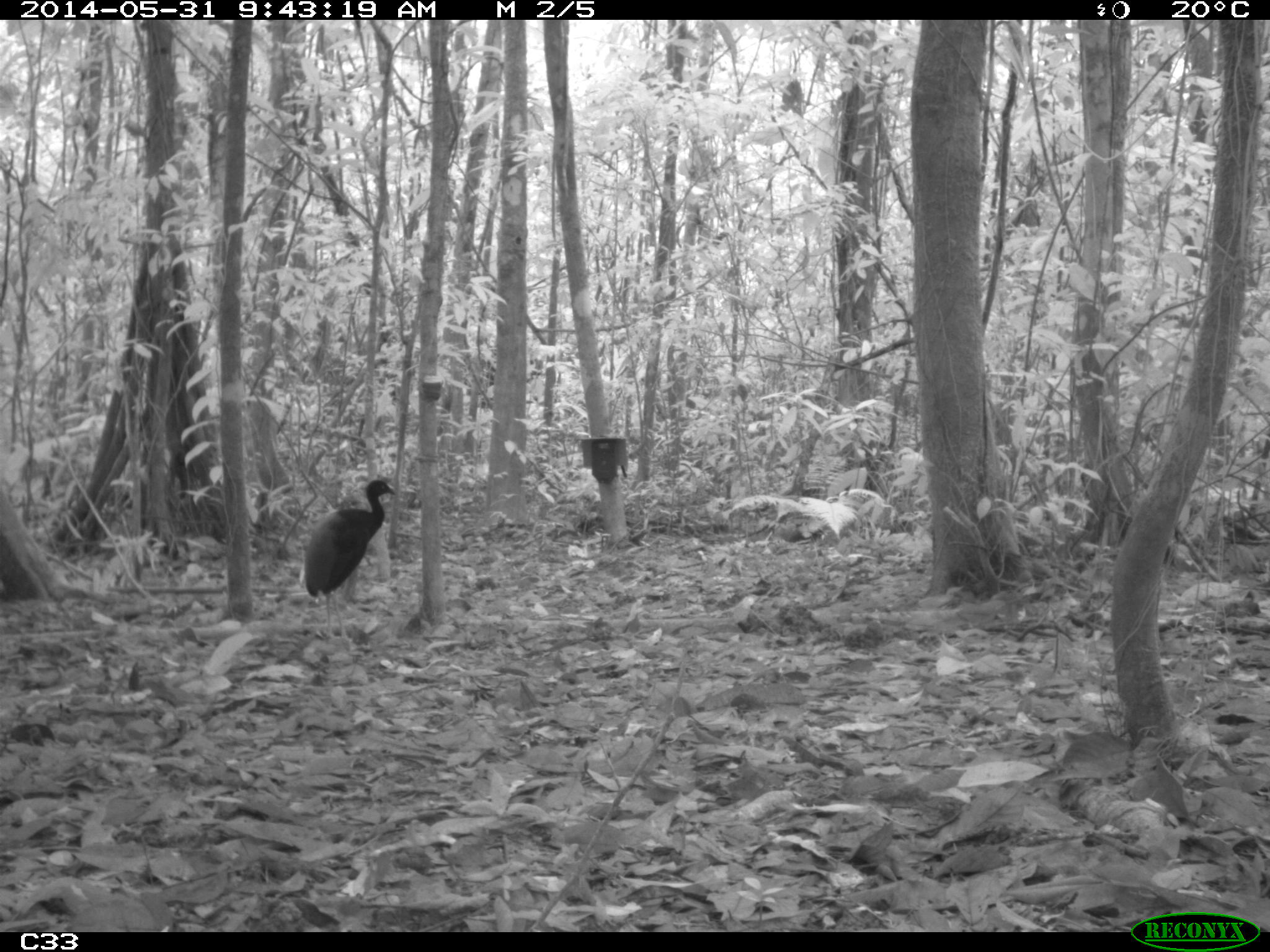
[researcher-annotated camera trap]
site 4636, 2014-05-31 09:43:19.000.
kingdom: Animalia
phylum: Chordata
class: Aves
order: Gruiformes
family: Psophiidae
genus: Psophia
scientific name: Psophia crepitans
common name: gray-winged trumpeter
Psophia crepitans (gray-winged trumpeter), count 5, age adult.